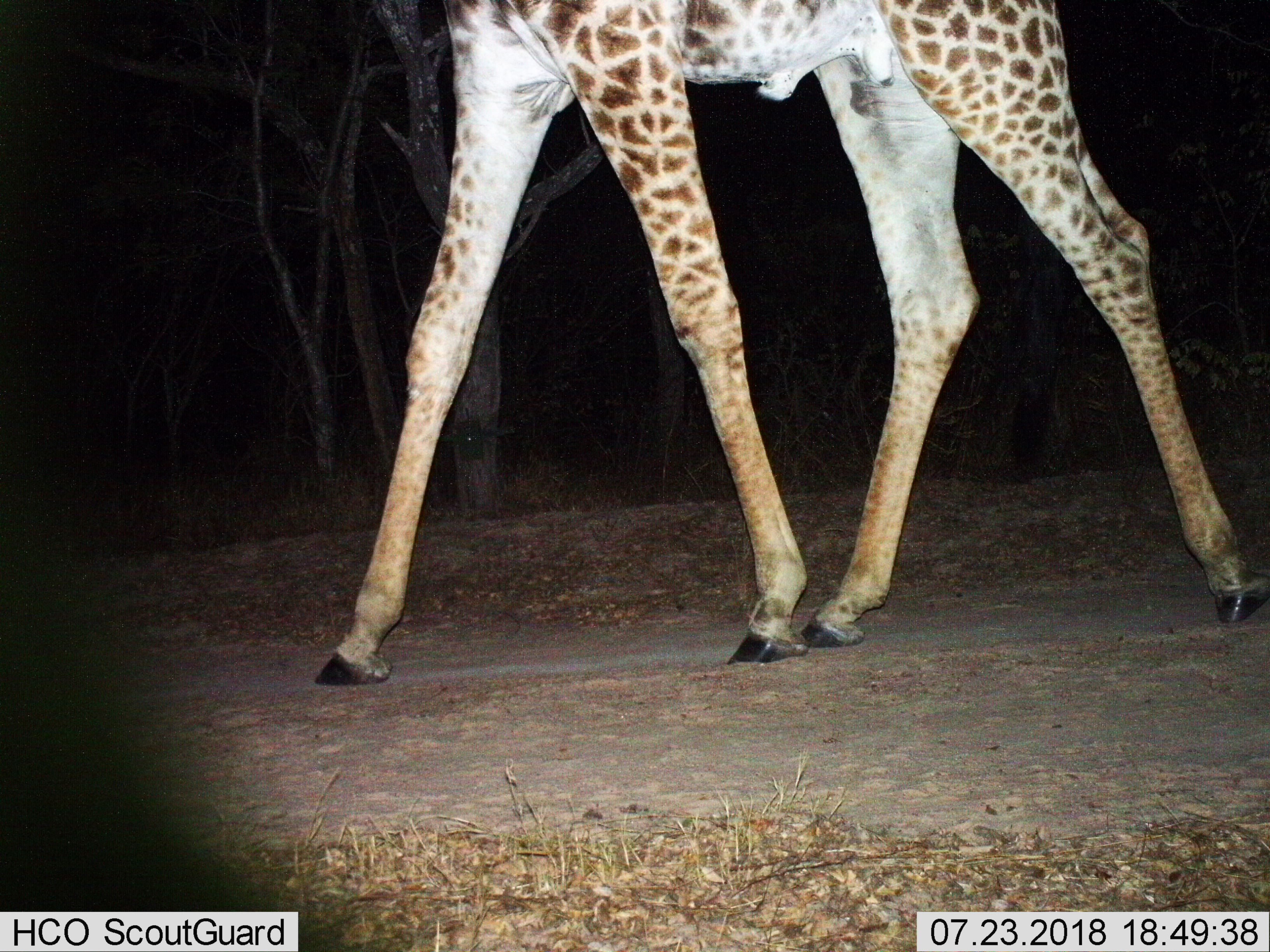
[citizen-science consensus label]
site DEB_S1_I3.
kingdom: Animalia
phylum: Chordata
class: Mammalia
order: Artiodactyla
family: Giraffidae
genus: Giraffa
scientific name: Giraffa camelopardalis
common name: giraffe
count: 1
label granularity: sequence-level